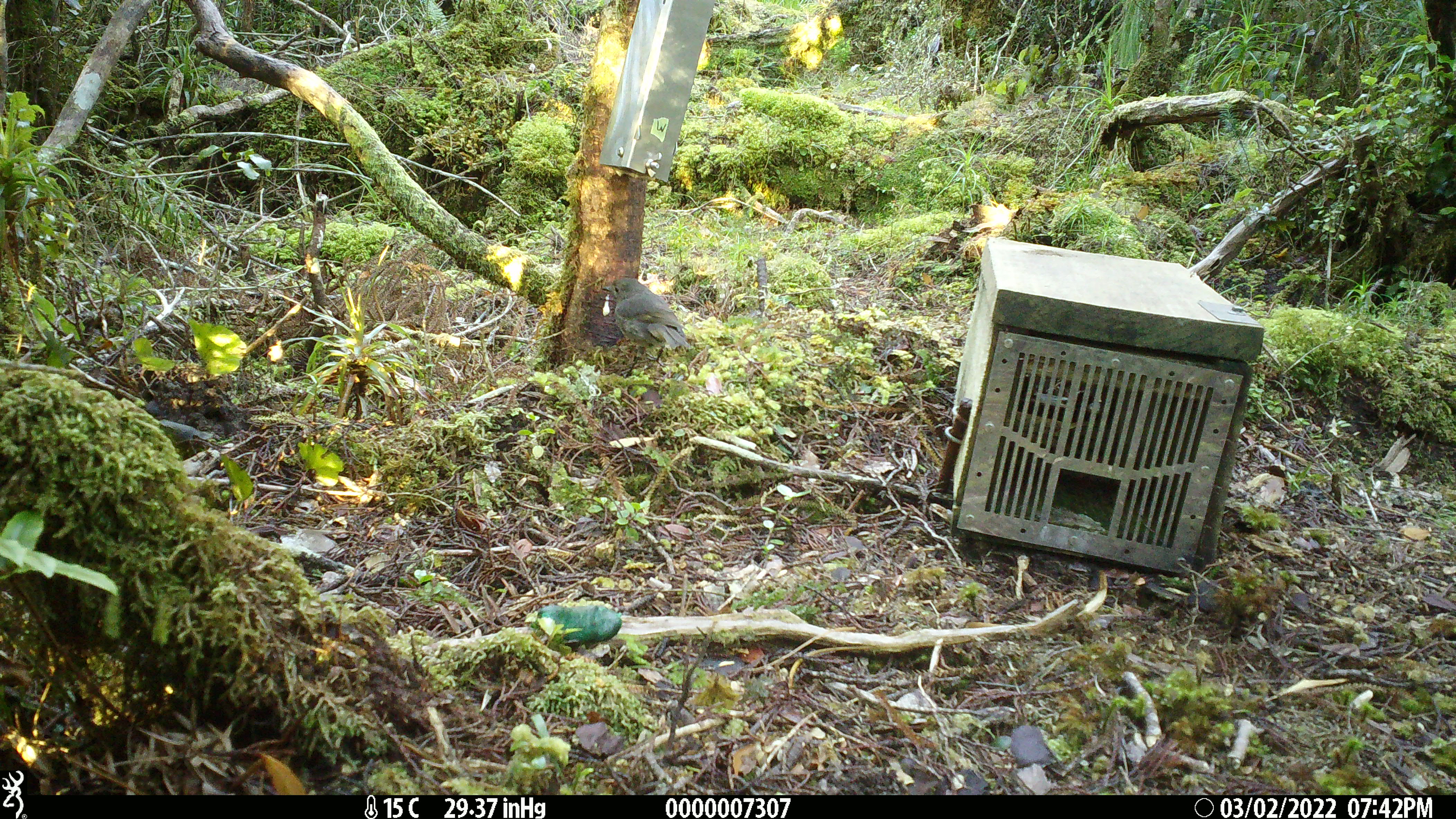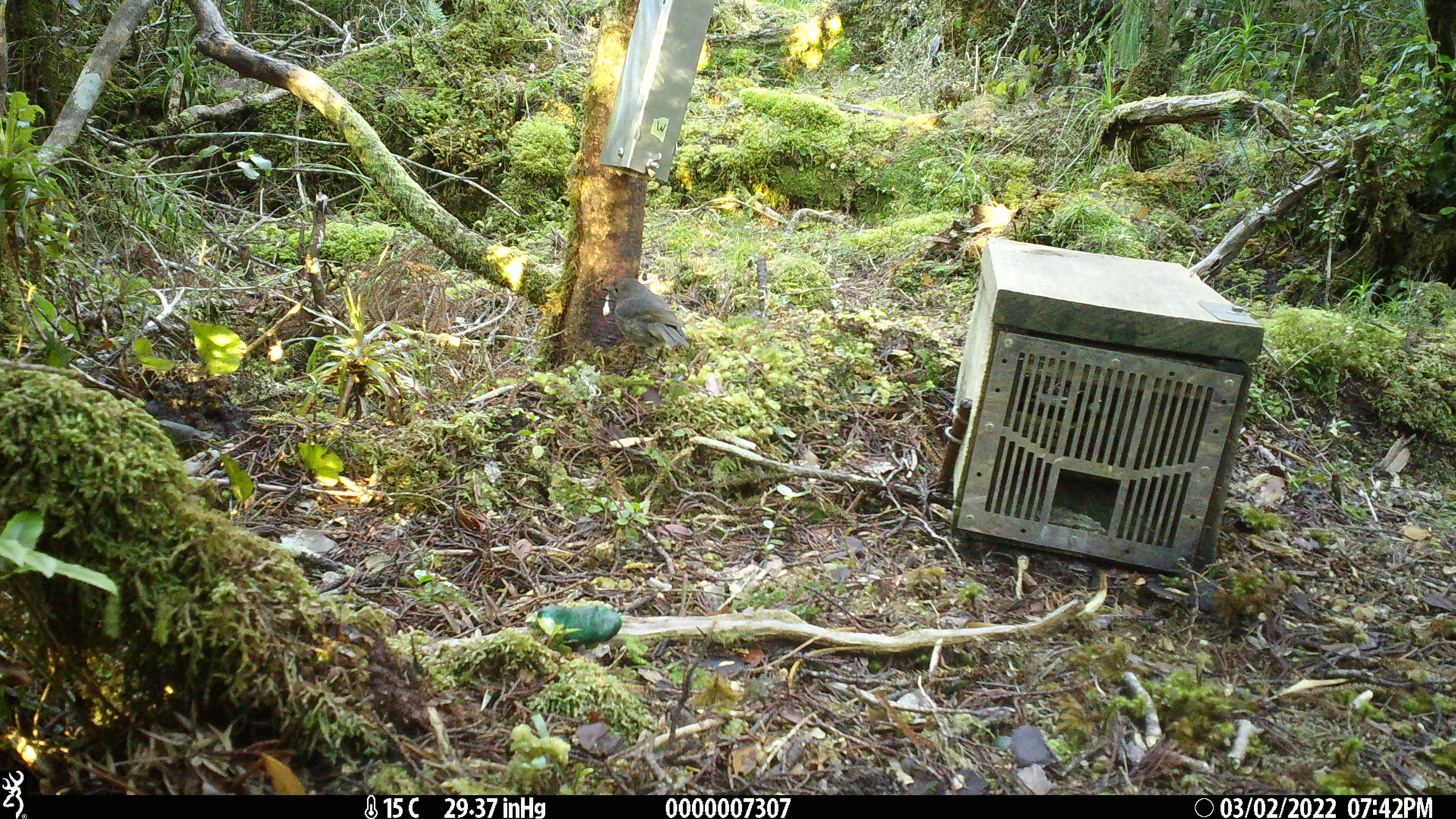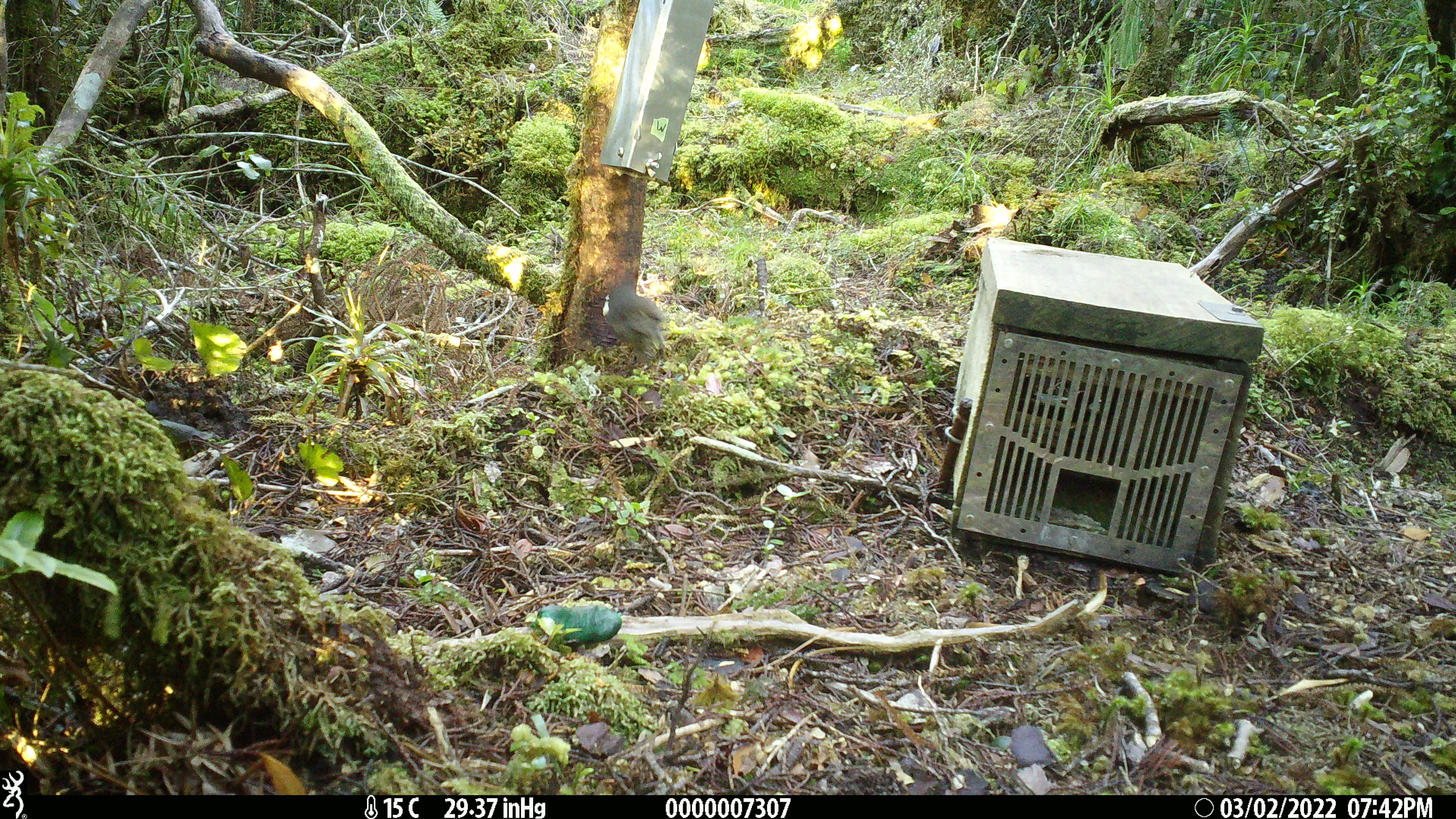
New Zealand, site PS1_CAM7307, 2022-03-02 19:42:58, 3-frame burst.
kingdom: Animalia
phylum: Chordata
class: Aves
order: Passeriformes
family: Petroicidae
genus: Petroica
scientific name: Petroica australis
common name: new zealand robin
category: robin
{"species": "robin (new zealand robin) (Petroica australis)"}